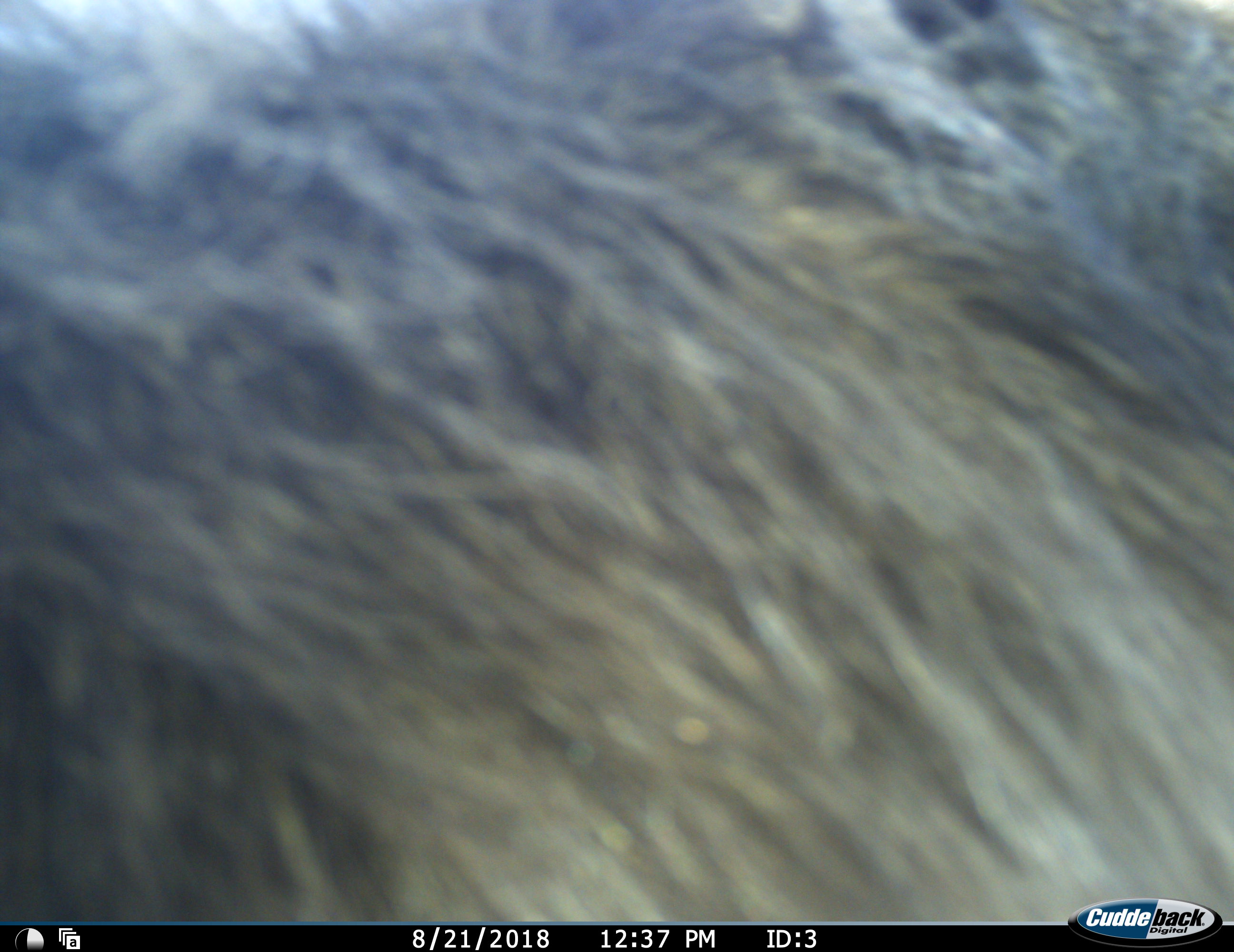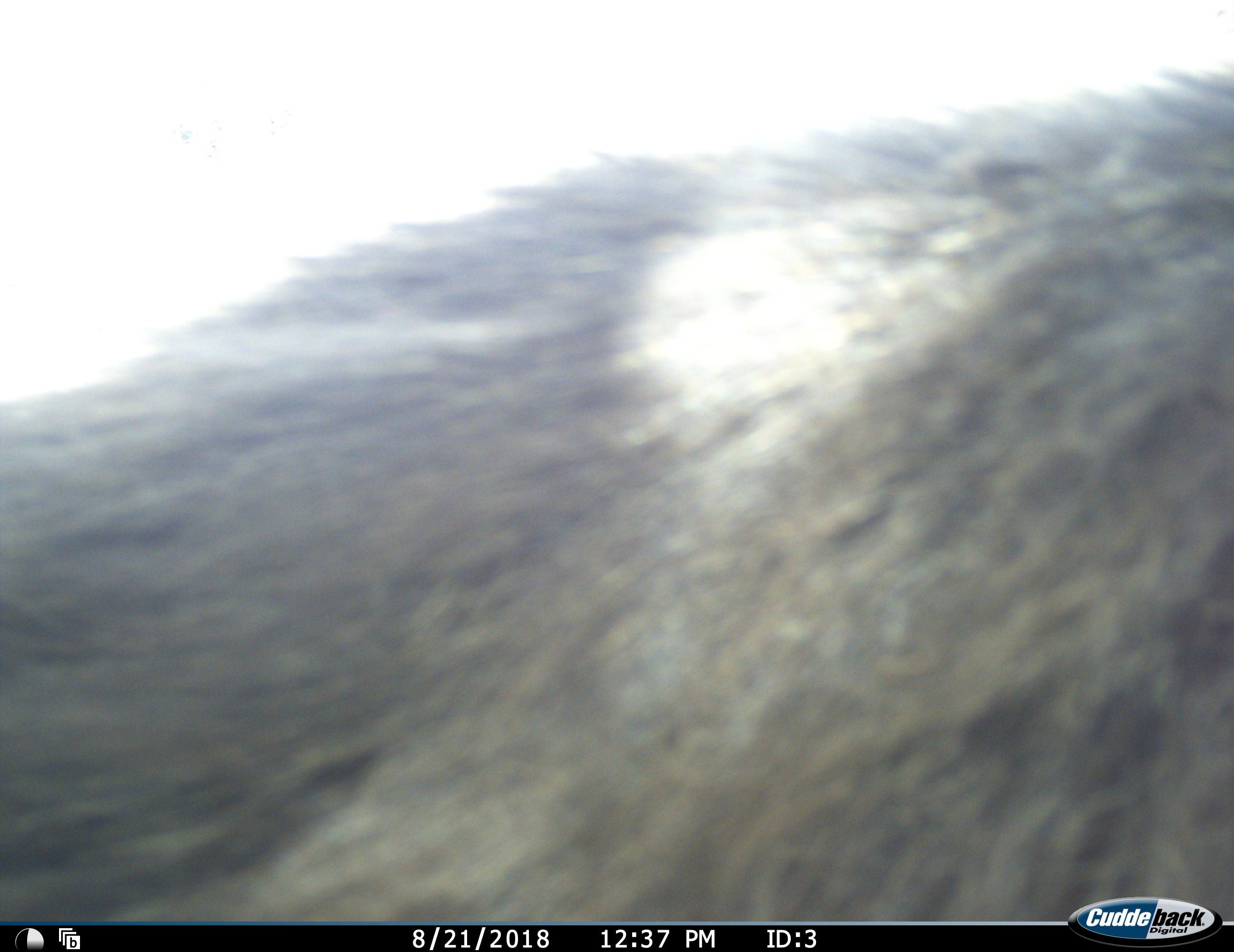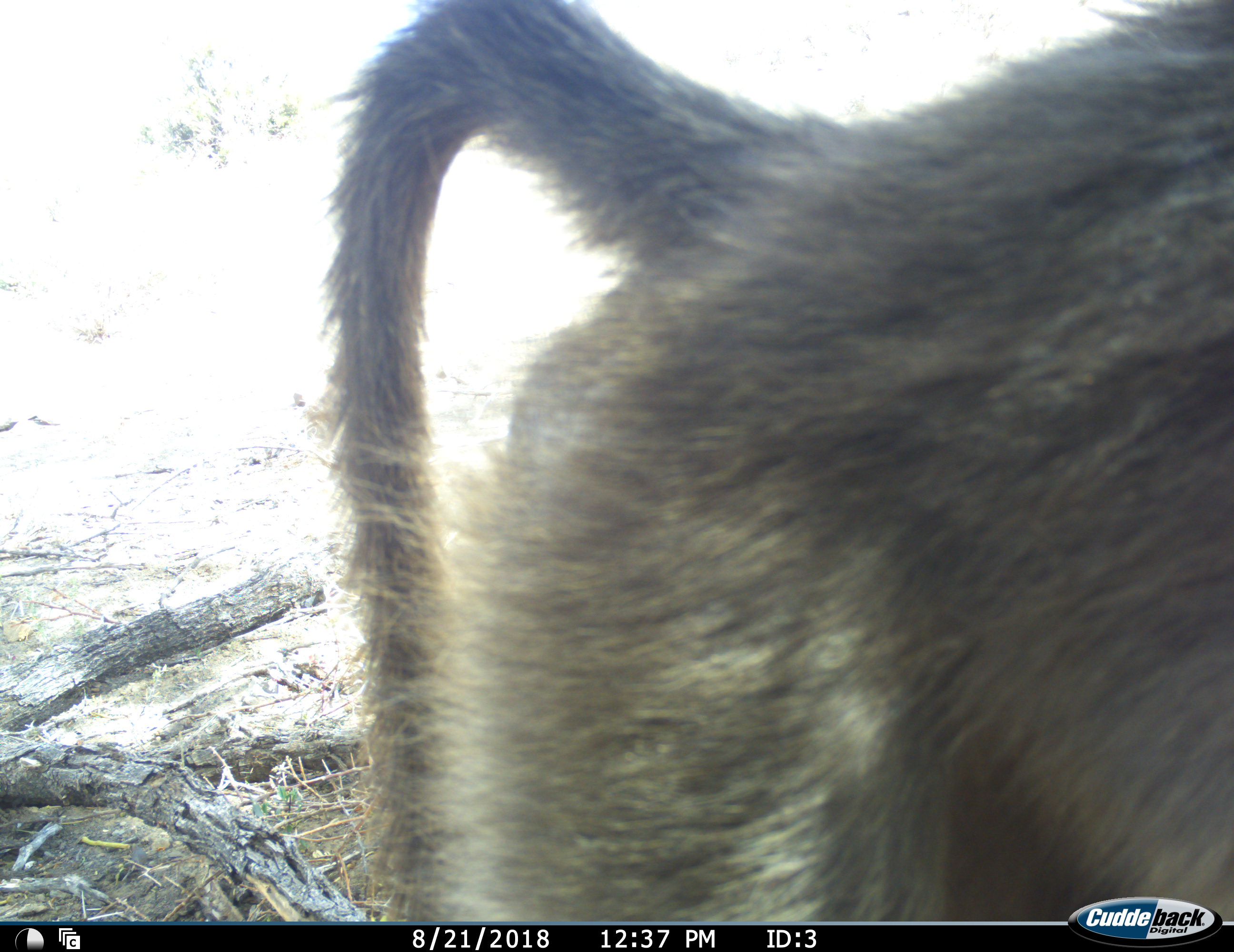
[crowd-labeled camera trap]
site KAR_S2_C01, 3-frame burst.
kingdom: Animalia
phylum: Chordata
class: Mammalia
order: Primates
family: Cercopithecidae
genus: Papio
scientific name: Papio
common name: baboon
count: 1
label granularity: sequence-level